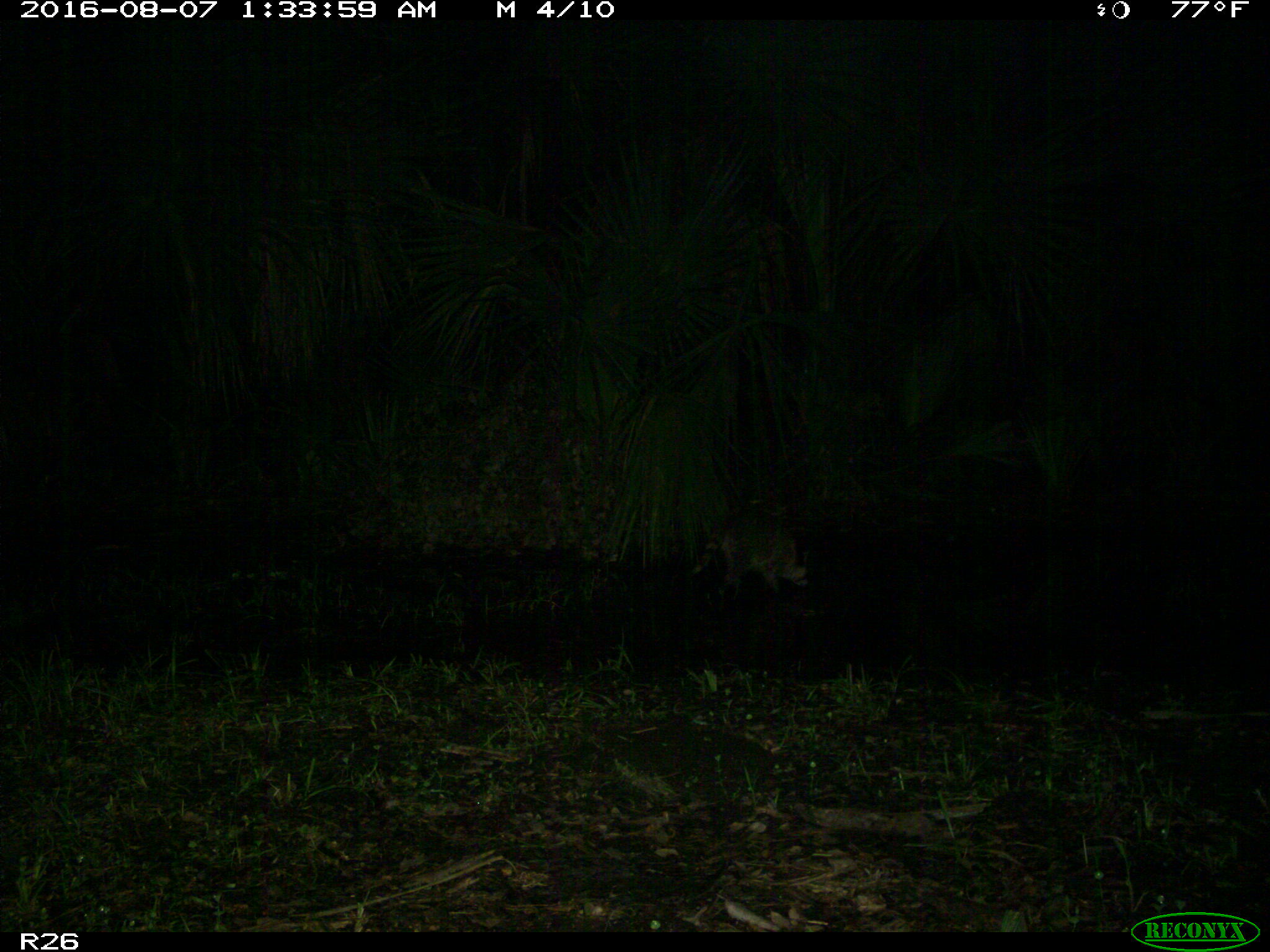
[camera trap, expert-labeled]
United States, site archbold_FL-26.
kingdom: Animalia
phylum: Chordata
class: Mammalia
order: Carnivora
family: Procyonidae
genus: Procyon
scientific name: Procyon lotor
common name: common raccoon